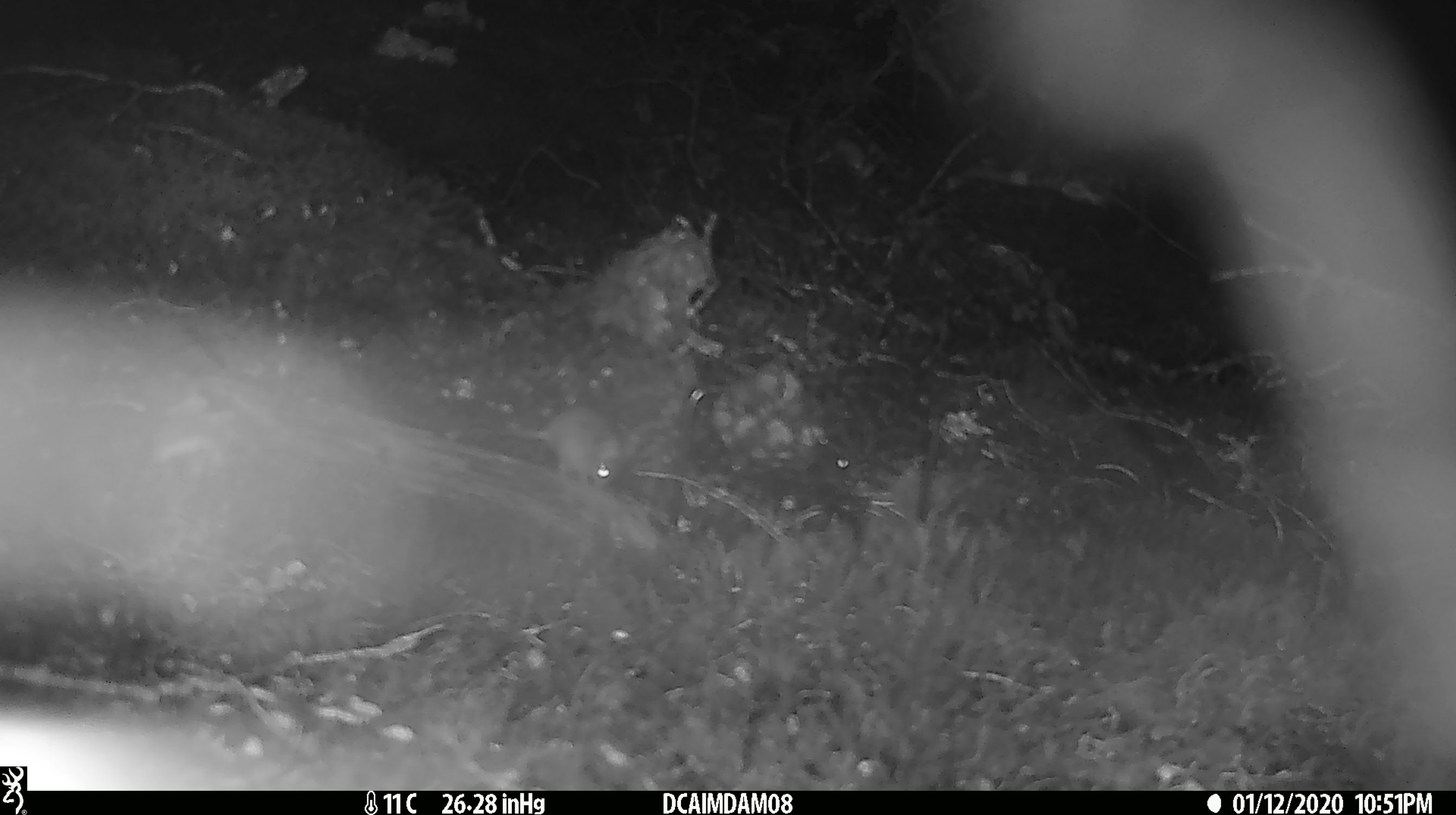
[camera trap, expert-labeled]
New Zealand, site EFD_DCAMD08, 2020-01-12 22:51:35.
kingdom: Animalia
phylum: Chordata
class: Mammalia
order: Rodentia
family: Muridae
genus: Mus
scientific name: Mus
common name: mouse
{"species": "mouse (Mus)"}